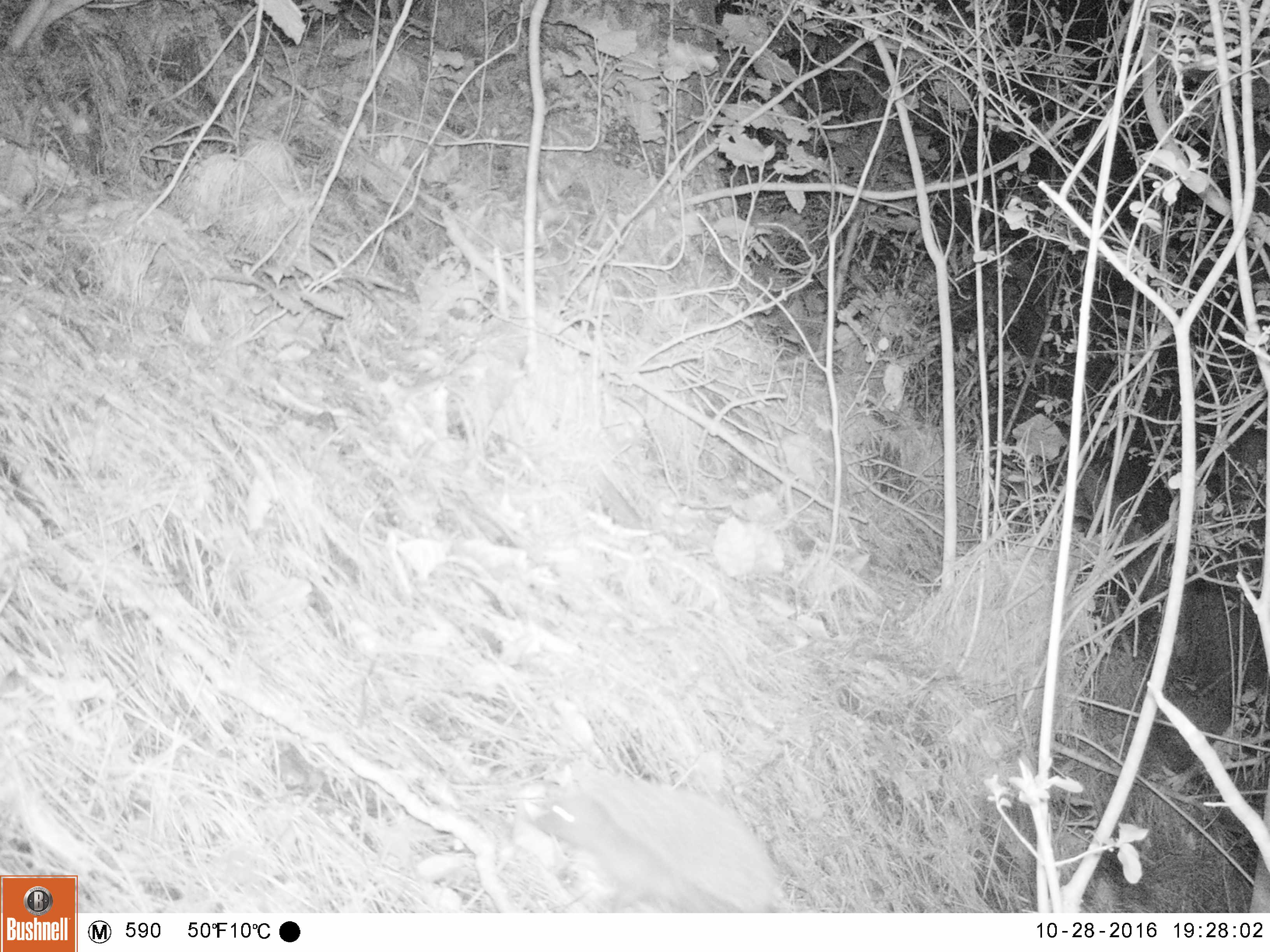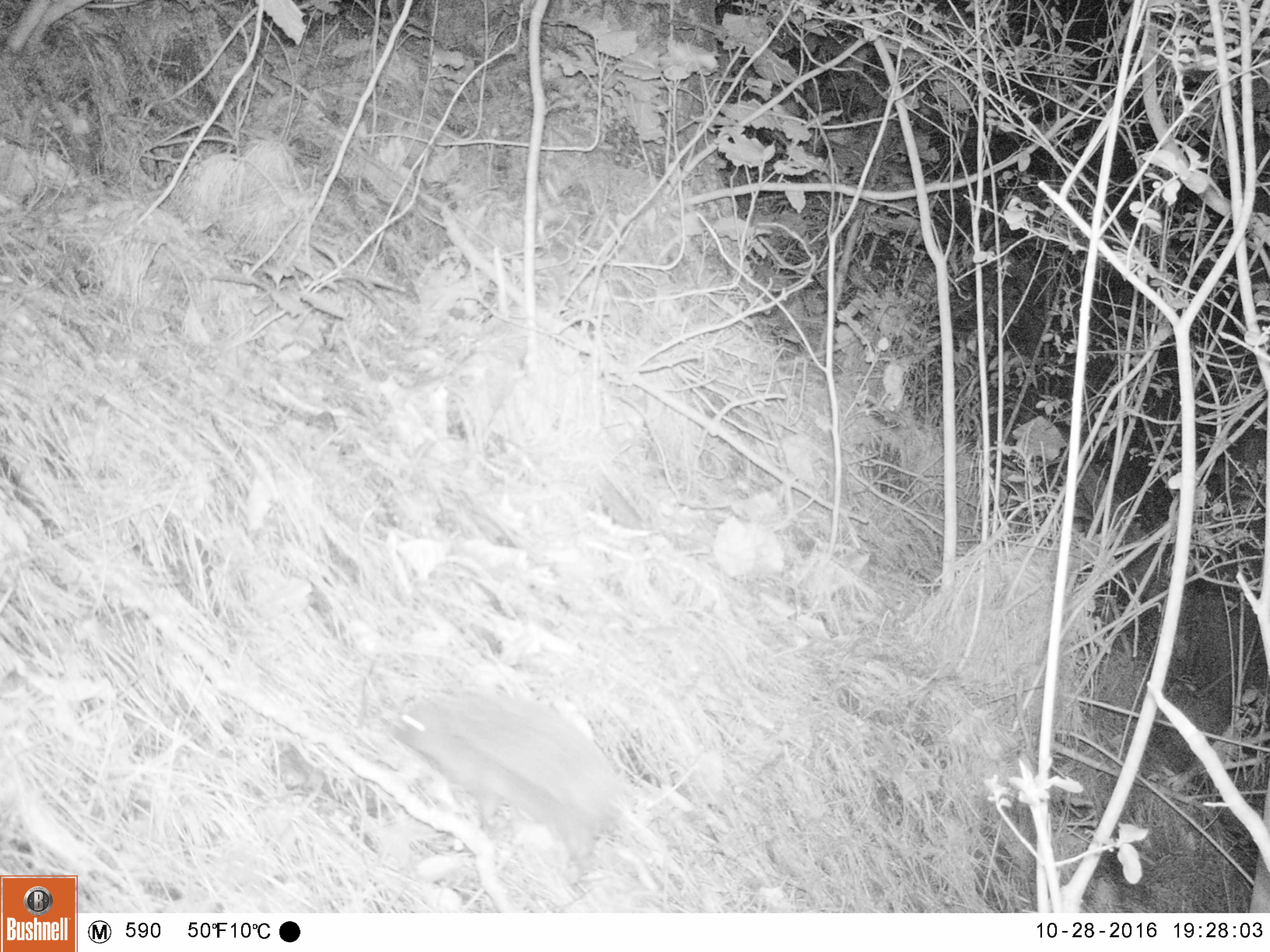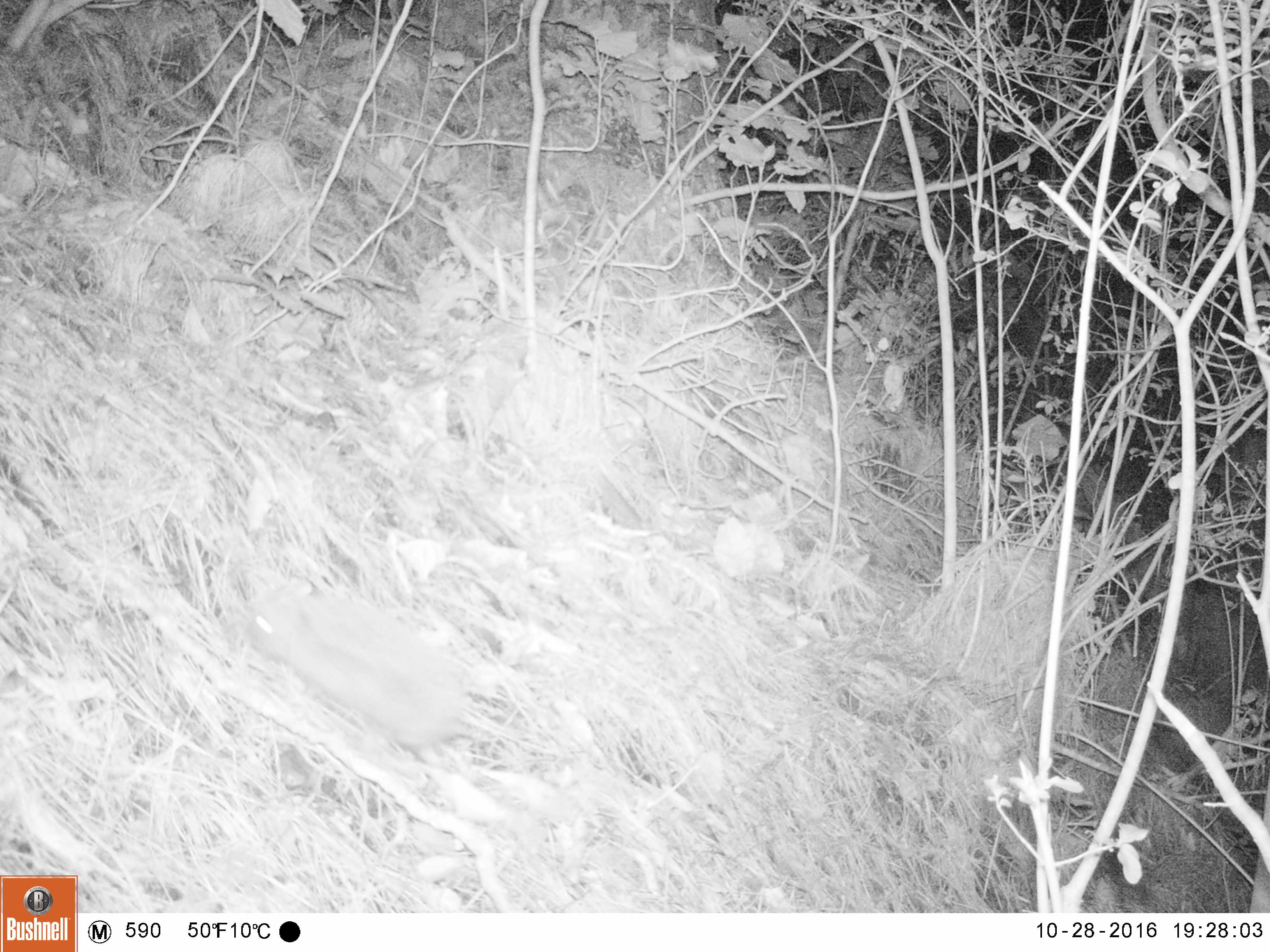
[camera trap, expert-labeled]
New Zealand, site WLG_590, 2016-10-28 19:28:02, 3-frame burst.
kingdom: Animalia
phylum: Chordata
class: Mammalia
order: Eulipotyphla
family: Erinaceidae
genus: Erinaceus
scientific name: Erinaceus europaeus europaeus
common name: european hedgehog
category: hedgehog